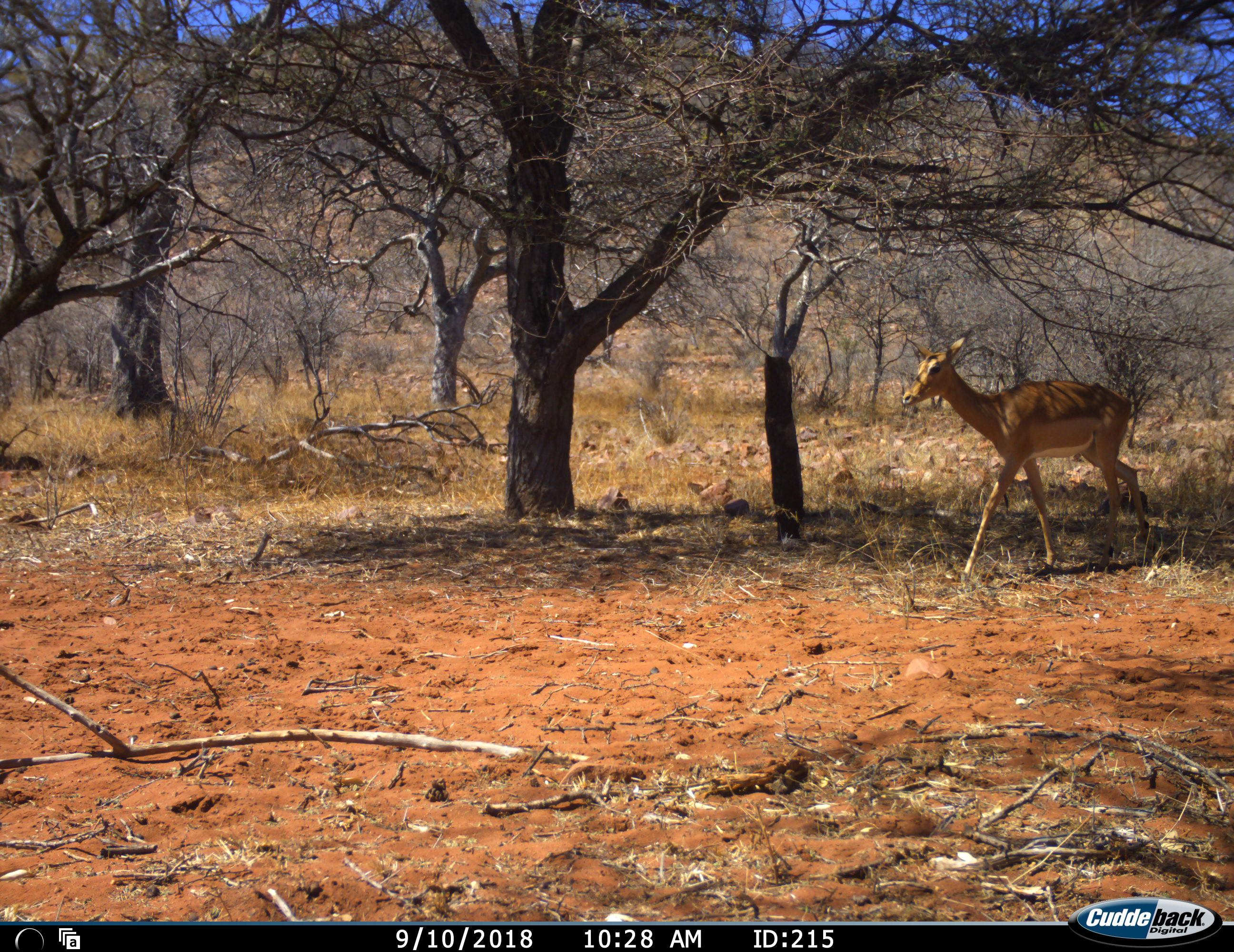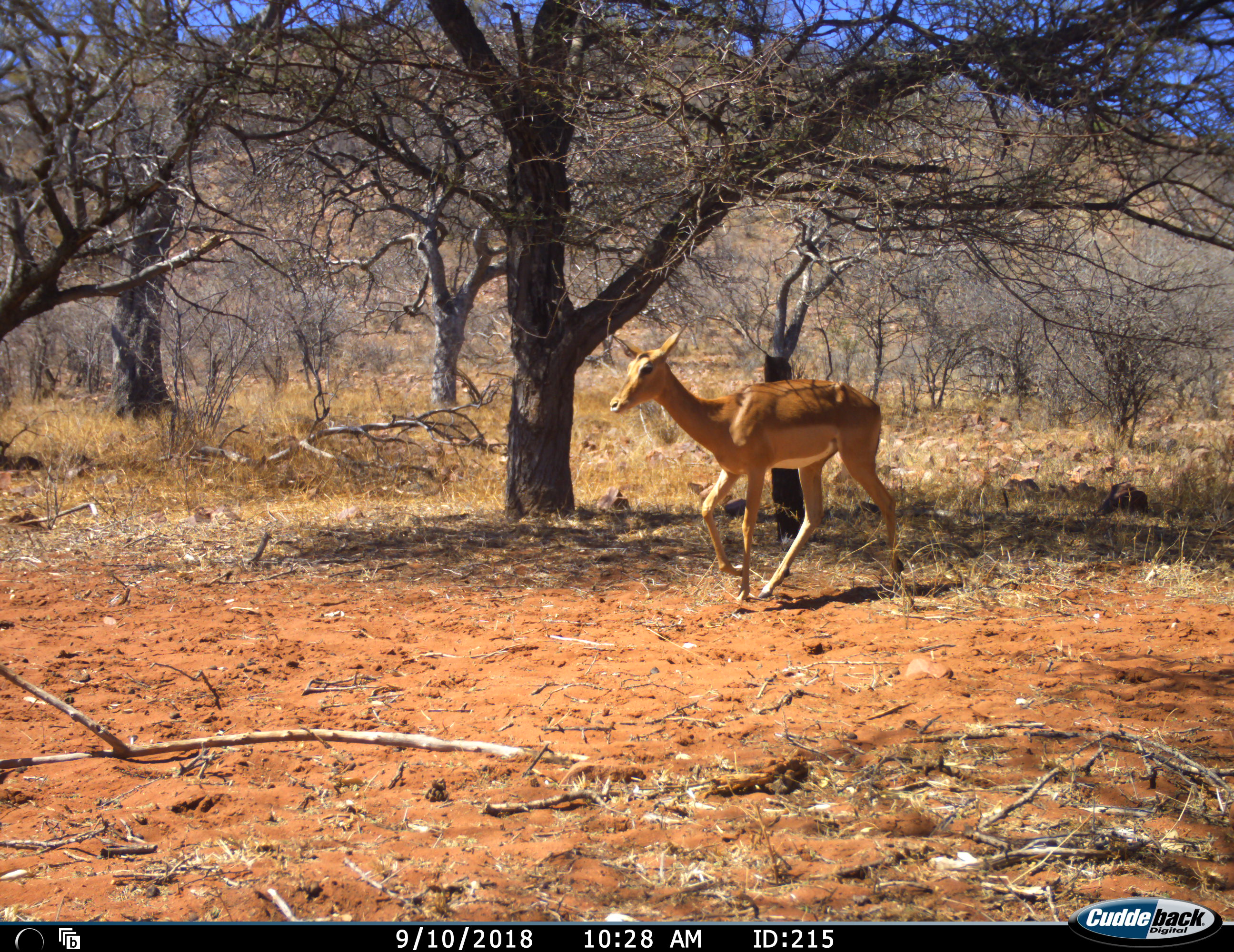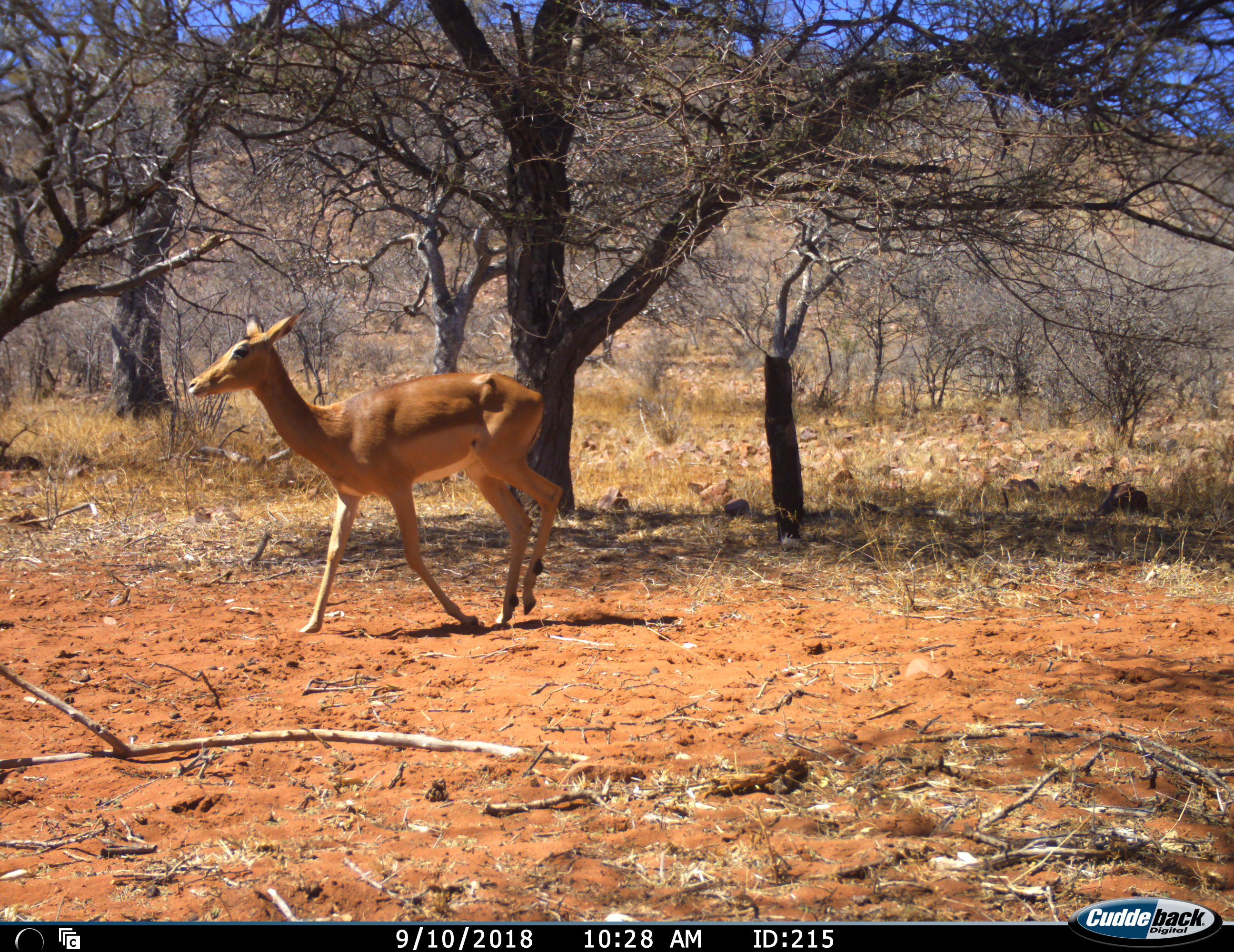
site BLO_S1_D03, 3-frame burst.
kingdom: Animalia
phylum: Chordata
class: Mammalia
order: Artiodactyla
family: Bovidae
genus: Aepyceros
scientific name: Aepyceros melampus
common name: impala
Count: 1.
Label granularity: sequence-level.